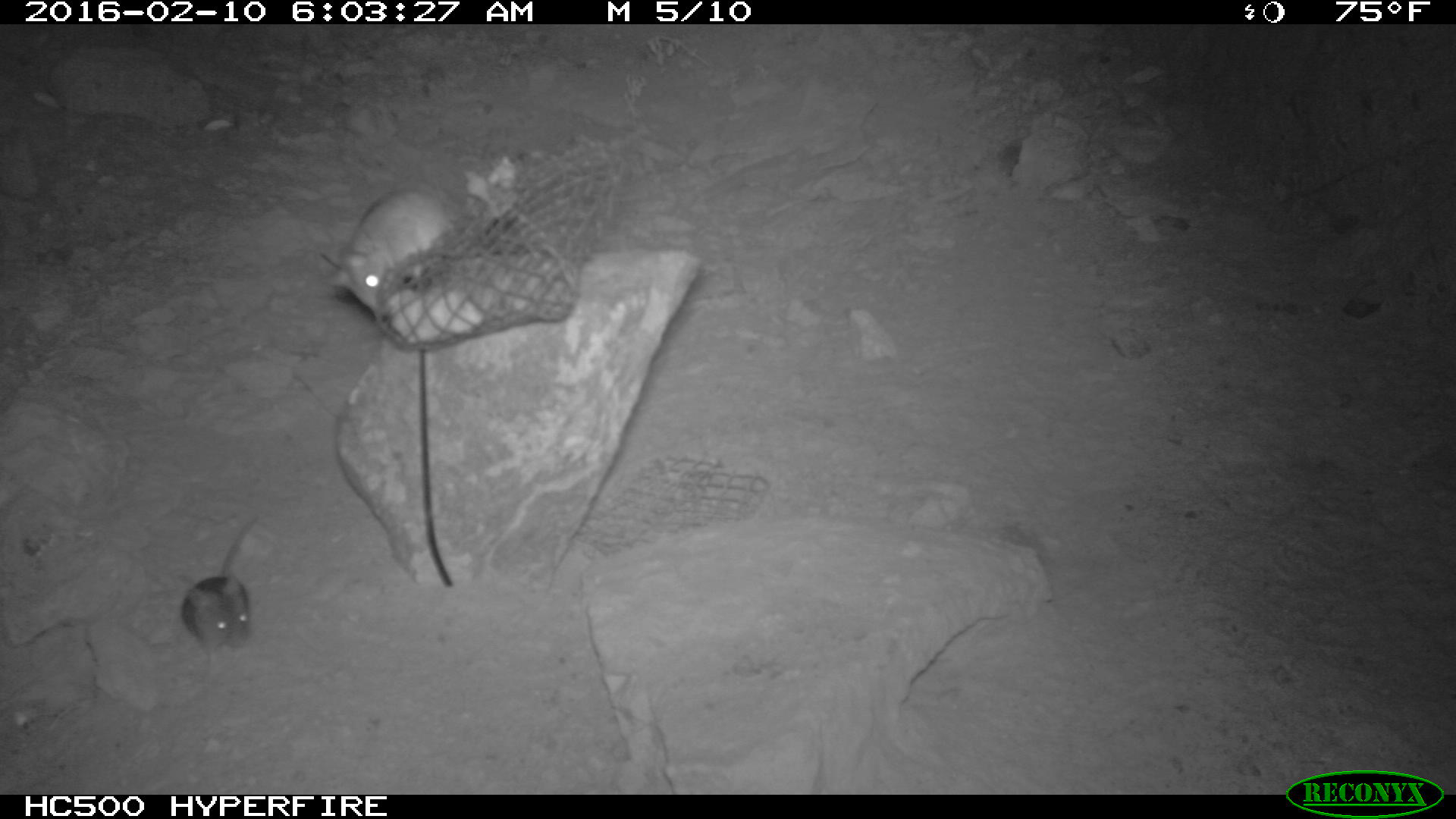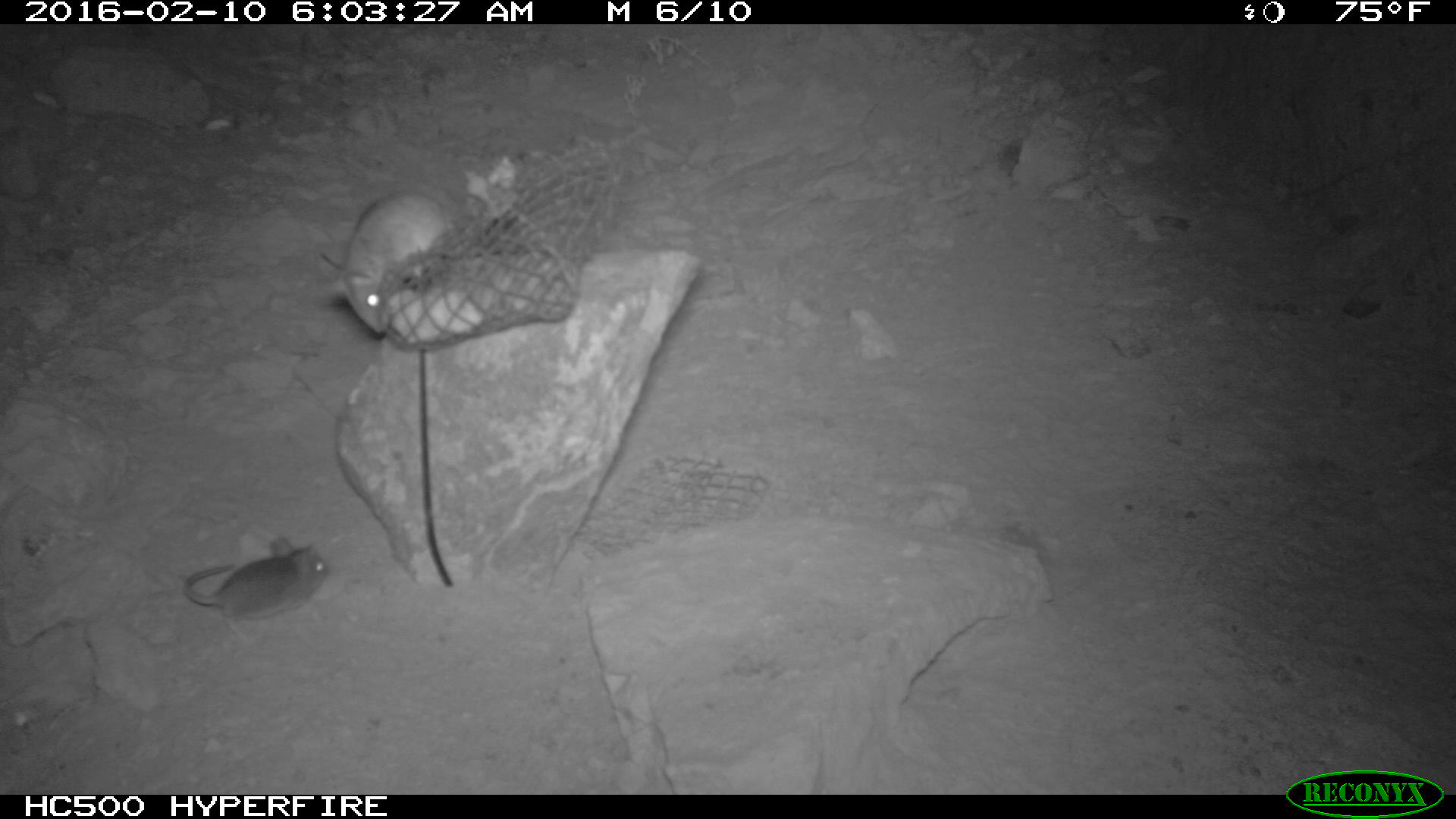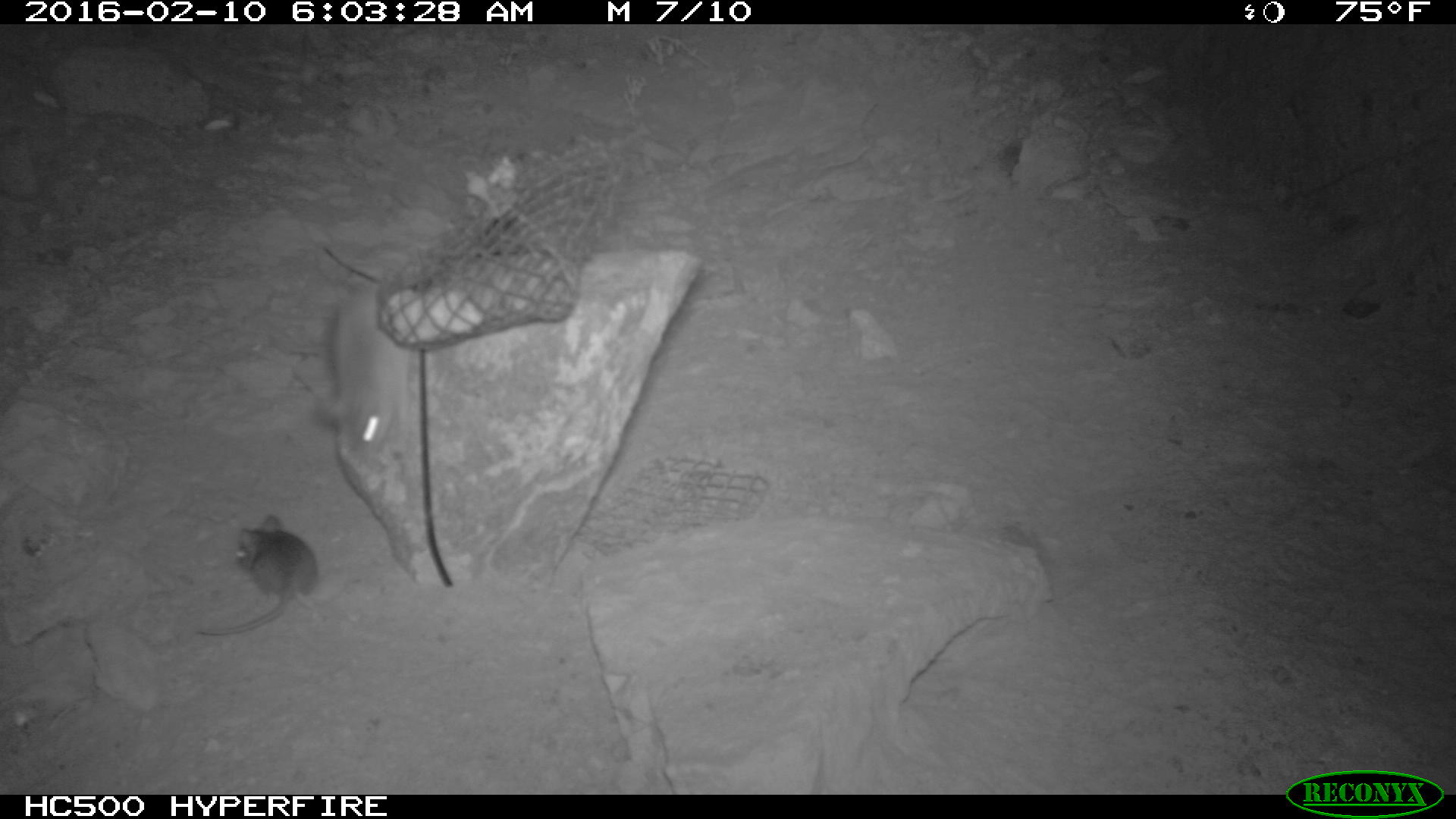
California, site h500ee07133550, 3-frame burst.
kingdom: Animalia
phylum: Chordata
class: Mammalia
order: Rodentia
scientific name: Rodentia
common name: rodent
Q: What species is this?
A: Rodent (Rodentia).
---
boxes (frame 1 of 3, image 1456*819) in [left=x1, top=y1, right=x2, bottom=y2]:
rodent: [left=324, top=188, right=458, bottom=311]; [left=180, top=518, right=259, bottom=654]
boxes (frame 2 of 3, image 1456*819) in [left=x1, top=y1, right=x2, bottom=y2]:
rodent: [left=320, top=184, right=467, bottom=334]; [left=184, top=534, right=331, bottom=644]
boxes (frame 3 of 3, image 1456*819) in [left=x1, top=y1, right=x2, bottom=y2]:
rodent: [left=312, top=260, right=413, bottom=459]; [left=196, top=512, right=321, bottom=637]